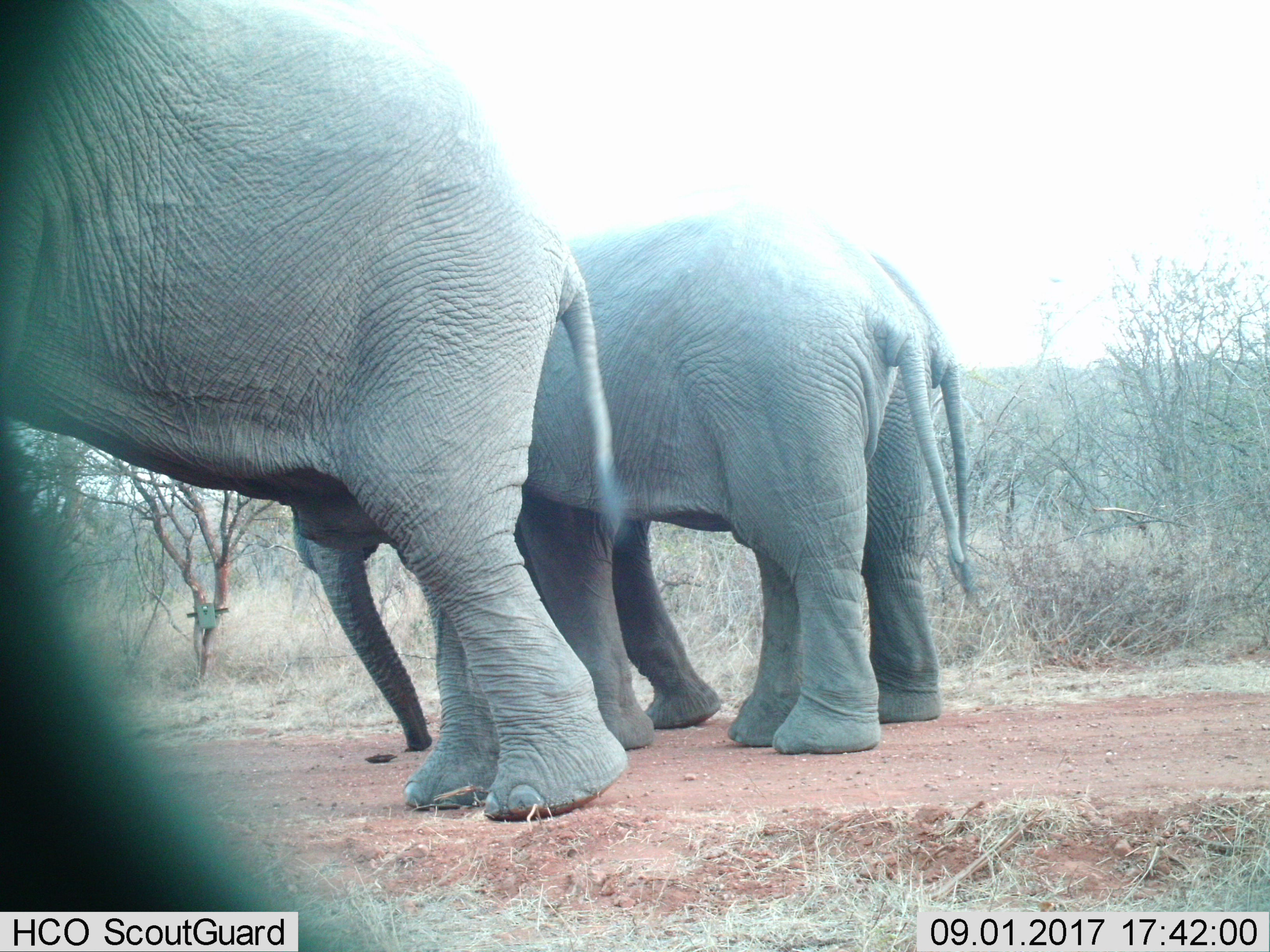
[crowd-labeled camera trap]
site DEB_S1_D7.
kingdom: Animalia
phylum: Chordata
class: Mammalia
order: Proboscidea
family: Elephantidae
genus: Loxodonta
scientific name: Loxodonta africana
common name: african bush elephant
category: elephant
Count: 3.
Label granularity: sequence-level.